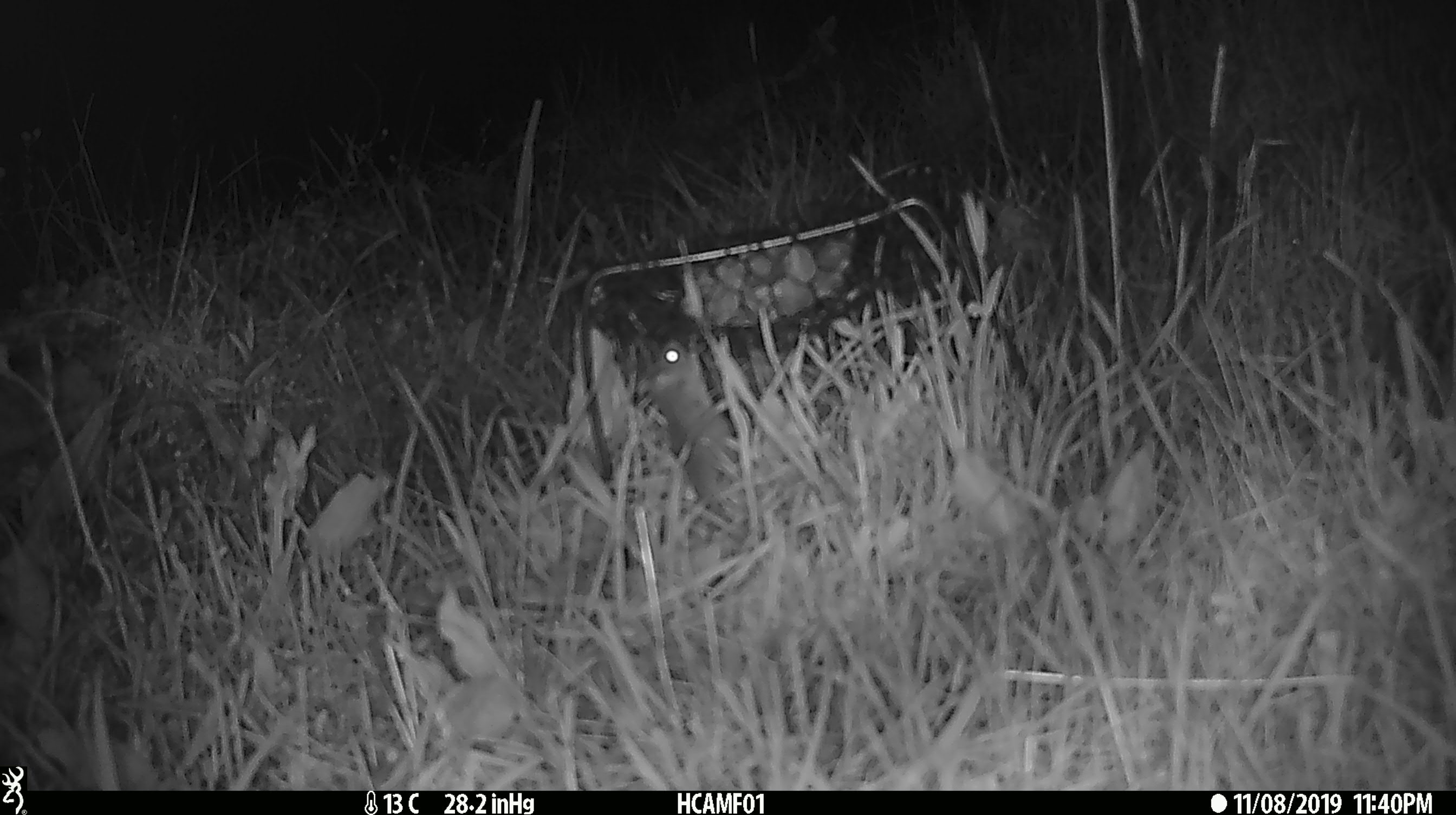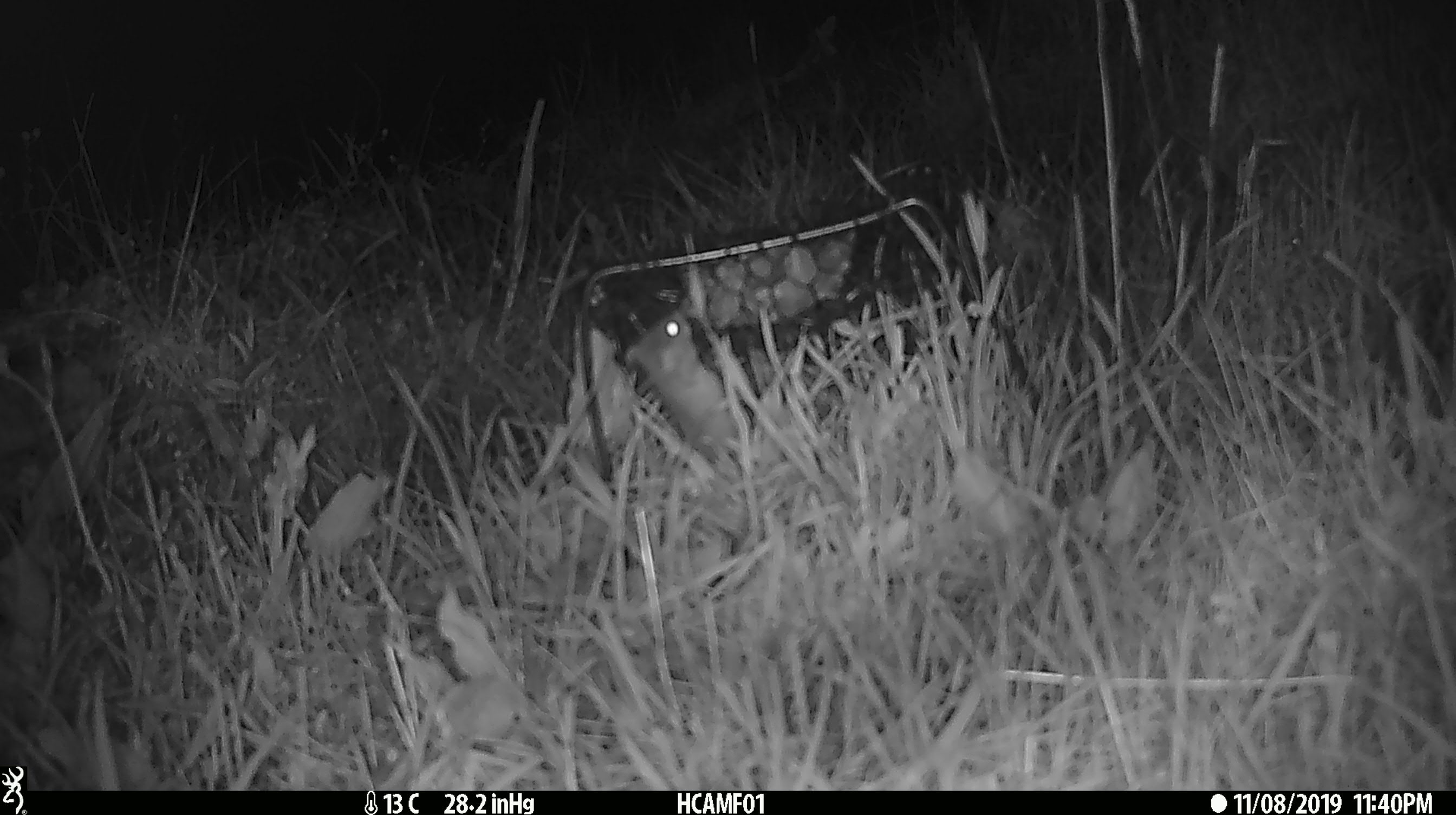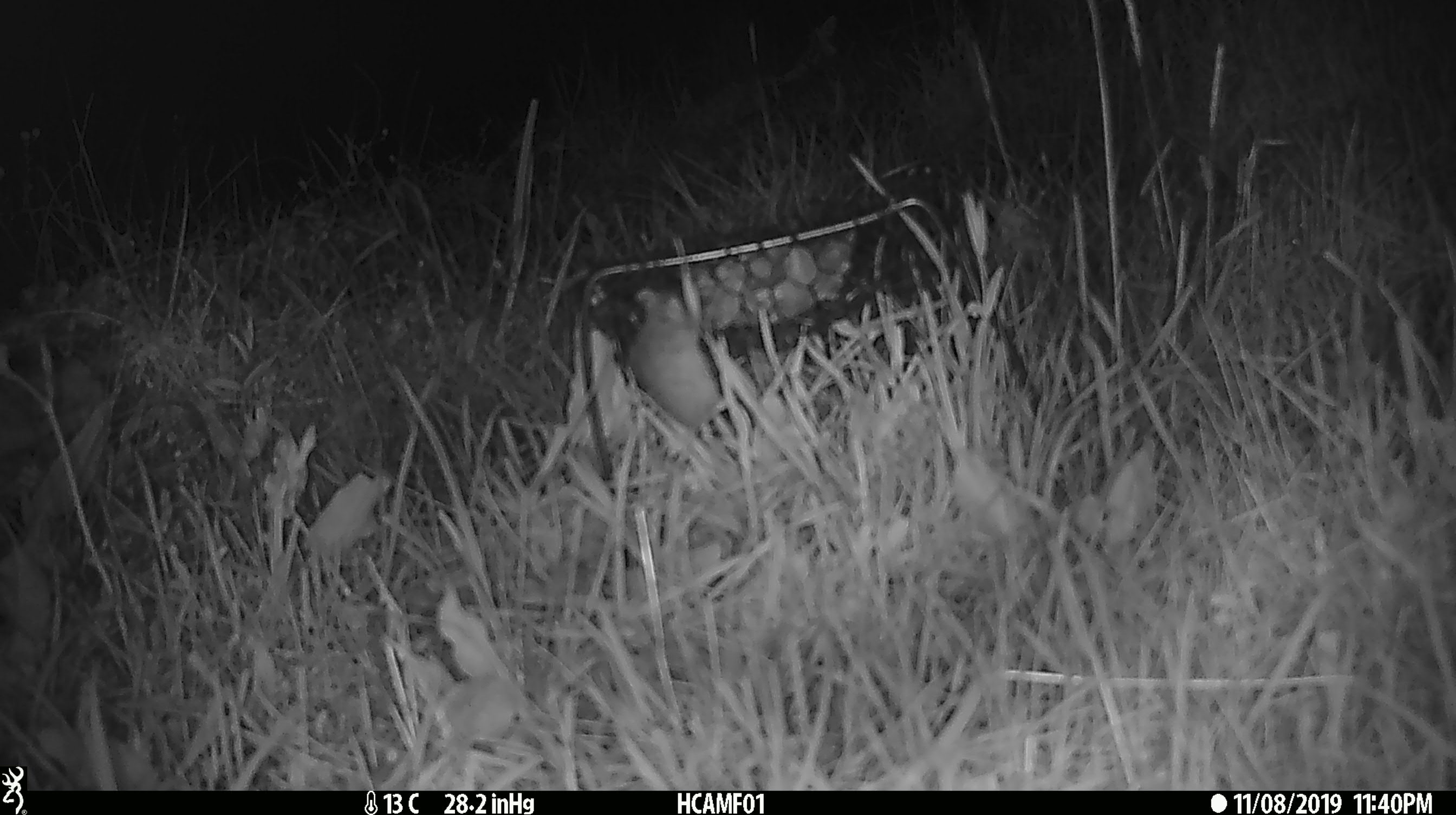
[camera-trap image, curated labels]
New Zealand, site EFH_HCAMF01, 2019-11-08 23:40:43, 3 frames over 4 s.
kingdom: Animalia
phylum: Chordata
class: Mammalia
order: Rodentia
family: Muridae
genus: Mus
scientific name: Mus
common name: mouse